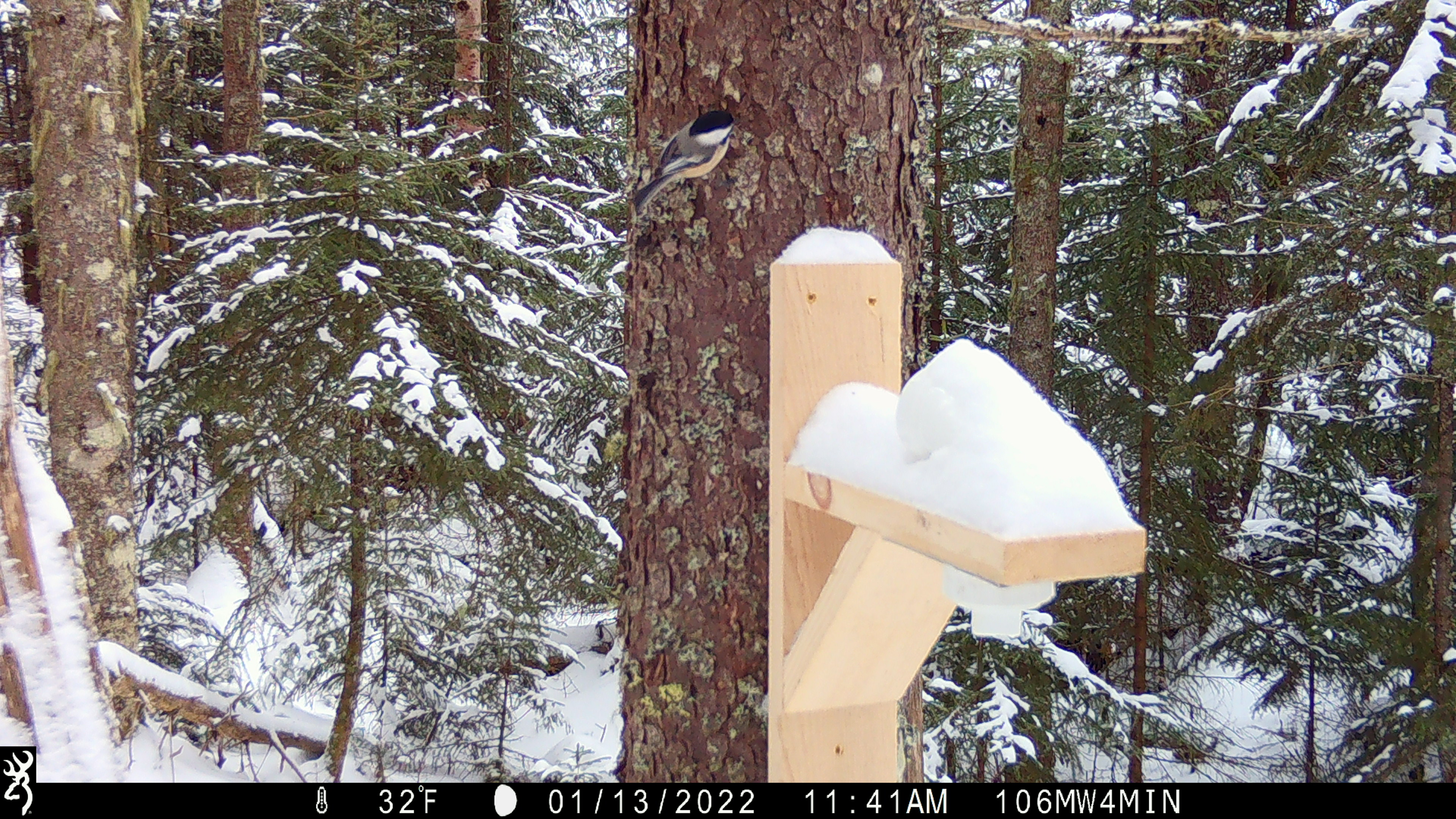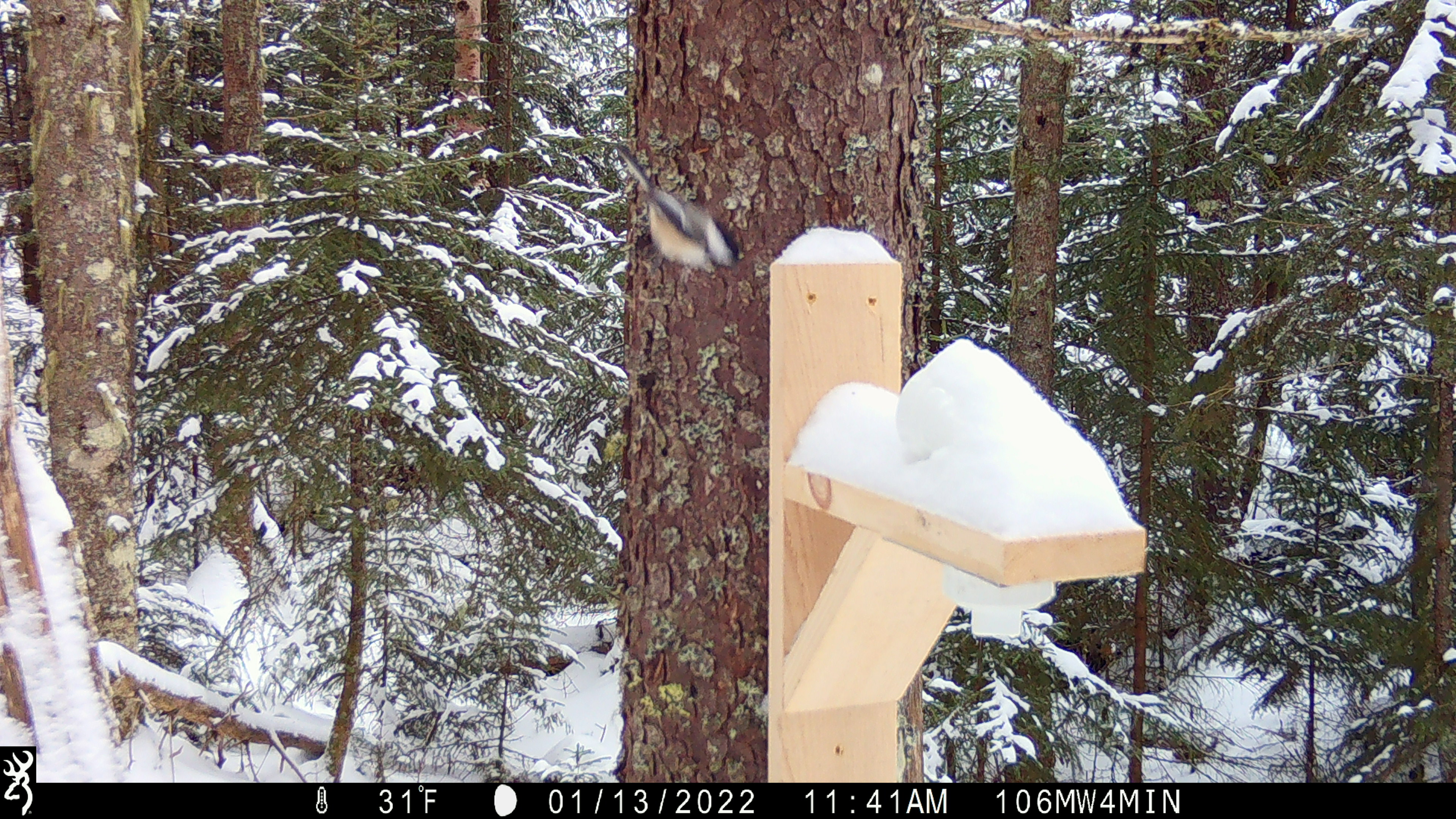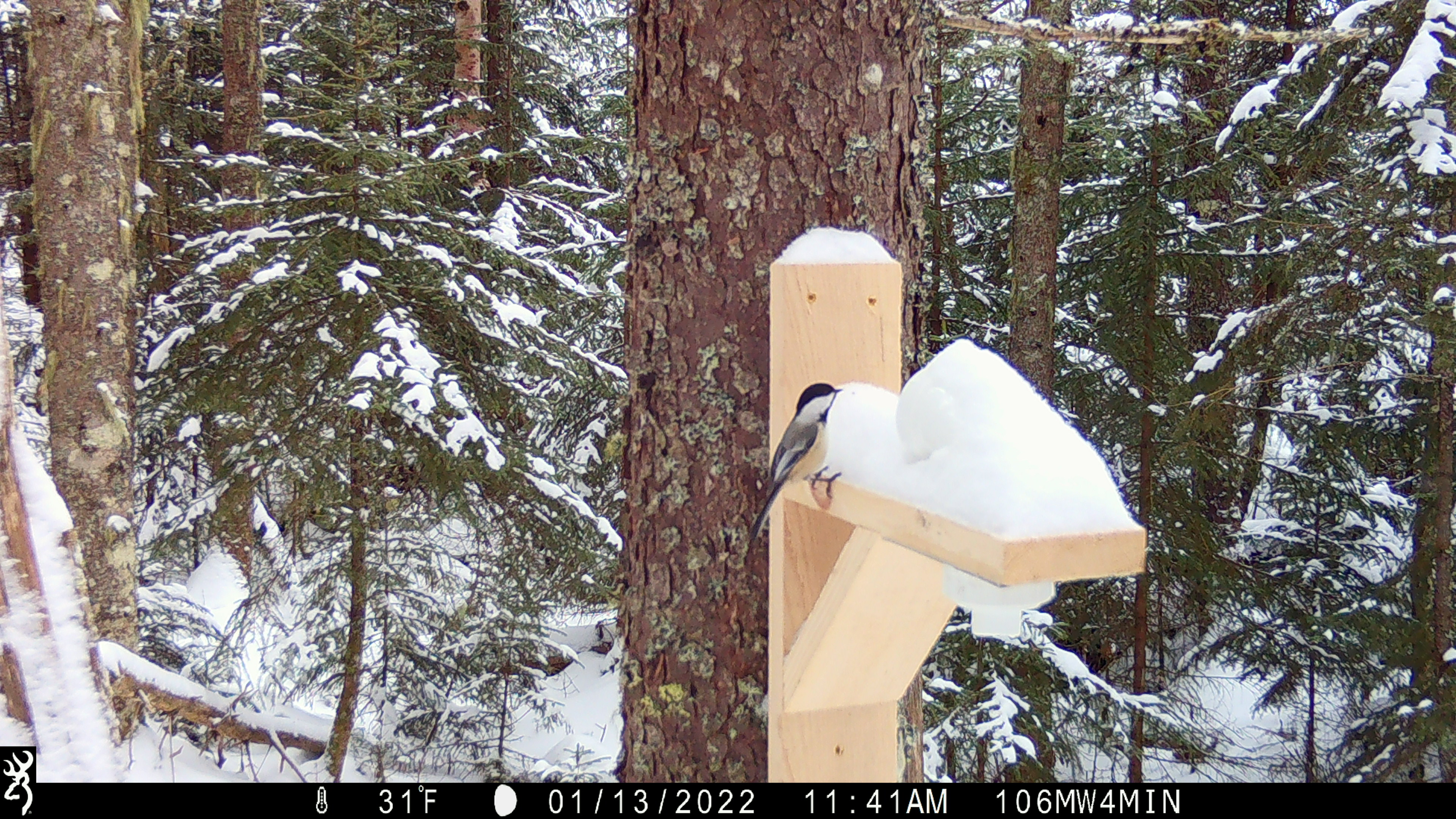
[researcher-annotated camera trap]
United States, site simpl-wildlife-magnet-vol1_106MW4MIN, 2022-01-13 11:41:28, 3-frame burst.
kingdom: Animalia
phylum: Chordata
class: Aves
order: Passeriformes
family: Paridae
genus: Poecile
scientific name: Poecile atricapillus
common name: black-capped chickadee